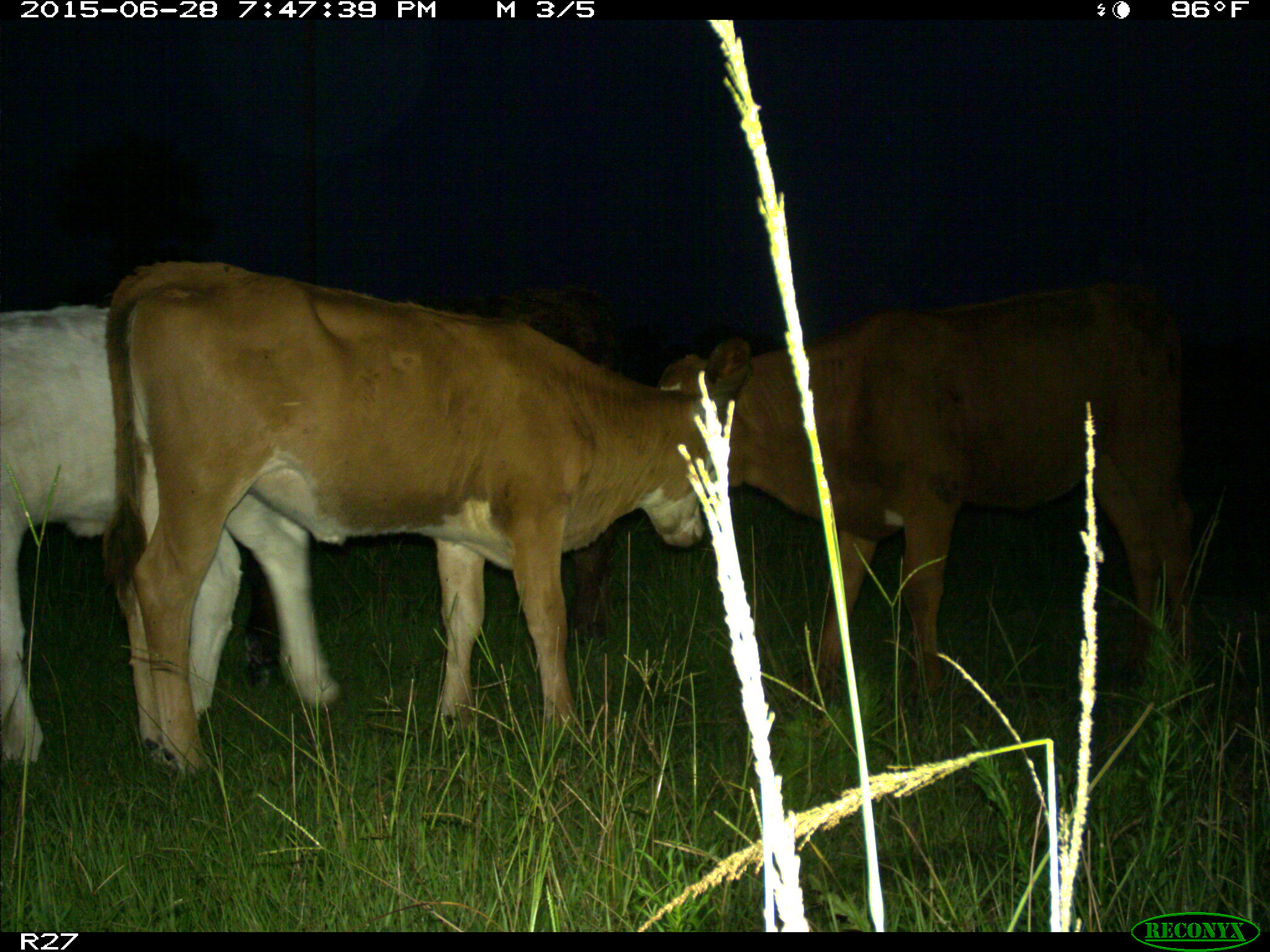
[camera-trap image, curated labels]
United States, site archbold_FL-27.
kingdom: Animalia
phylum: Chordata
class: Mammalia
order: Artiodactyla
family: Bovidae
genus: Bos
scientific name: Bos taurus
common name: domestic cow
Bos taurus (domestic cow).